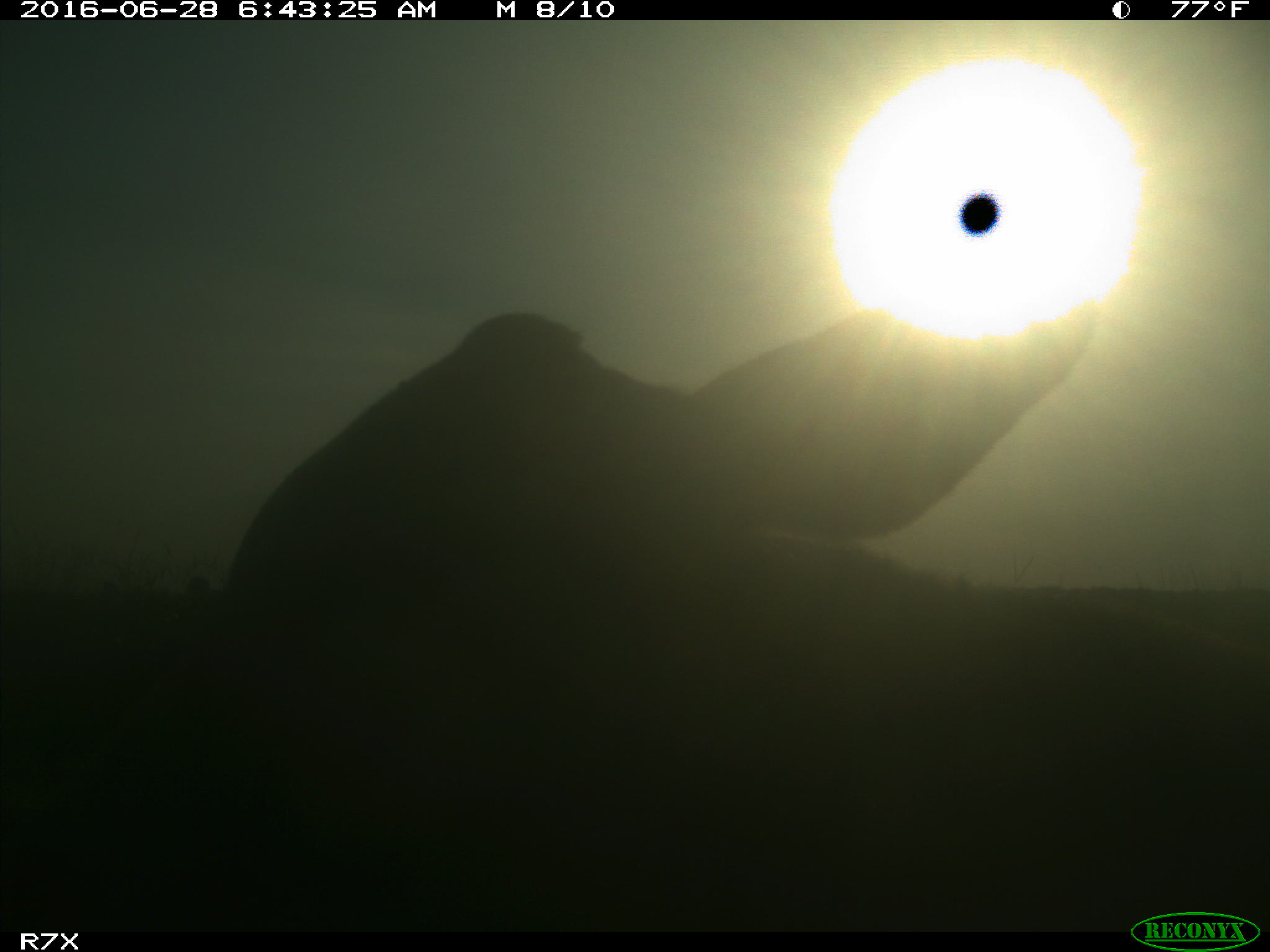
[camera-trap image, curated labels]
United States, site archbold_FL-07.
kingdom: Animalia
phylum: Chordata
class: Mammalia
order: Artiodactyla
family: Bovidae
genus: Bos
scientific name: Bos taurus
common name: domestic cow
Bos taurus (domestic cow).